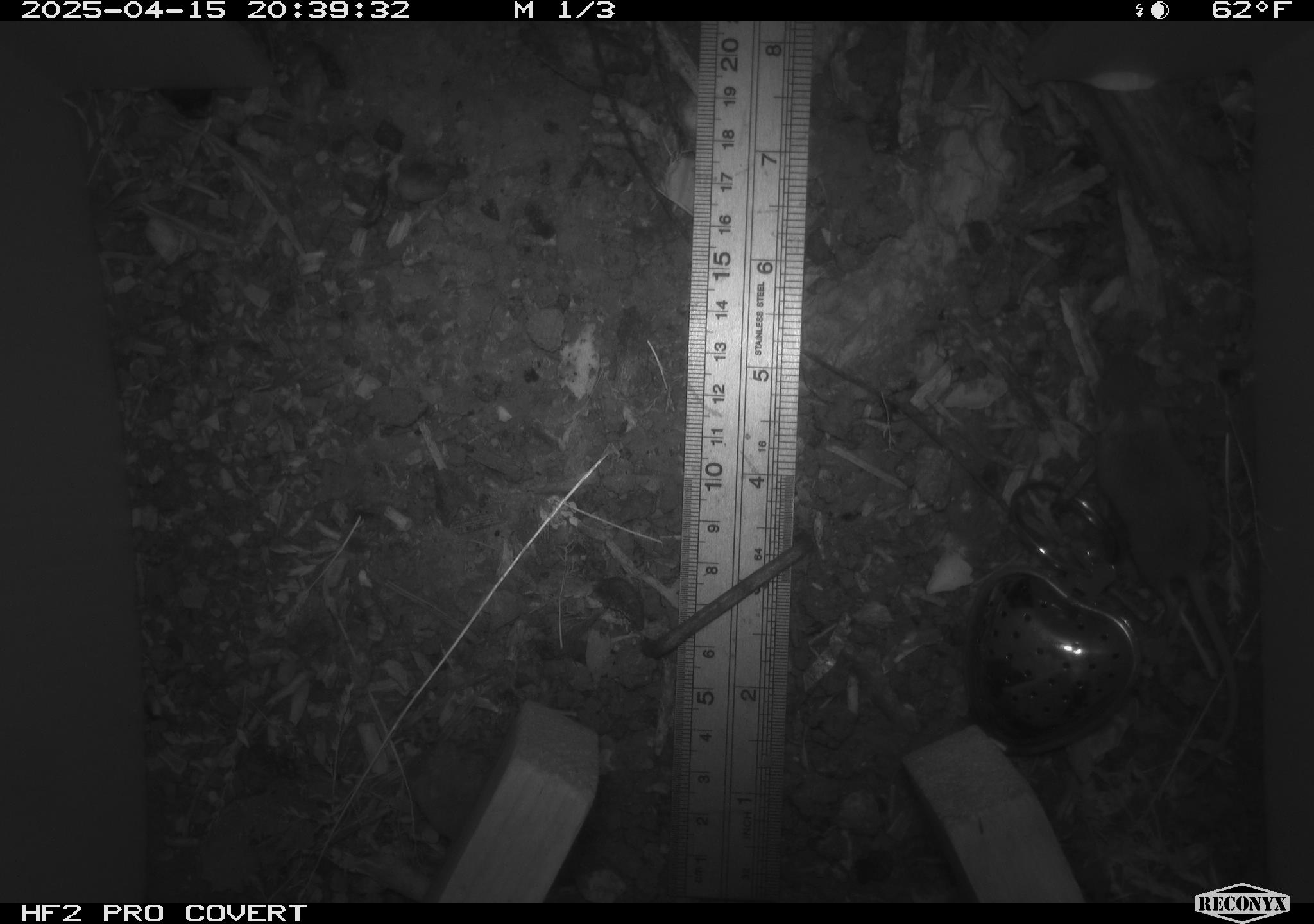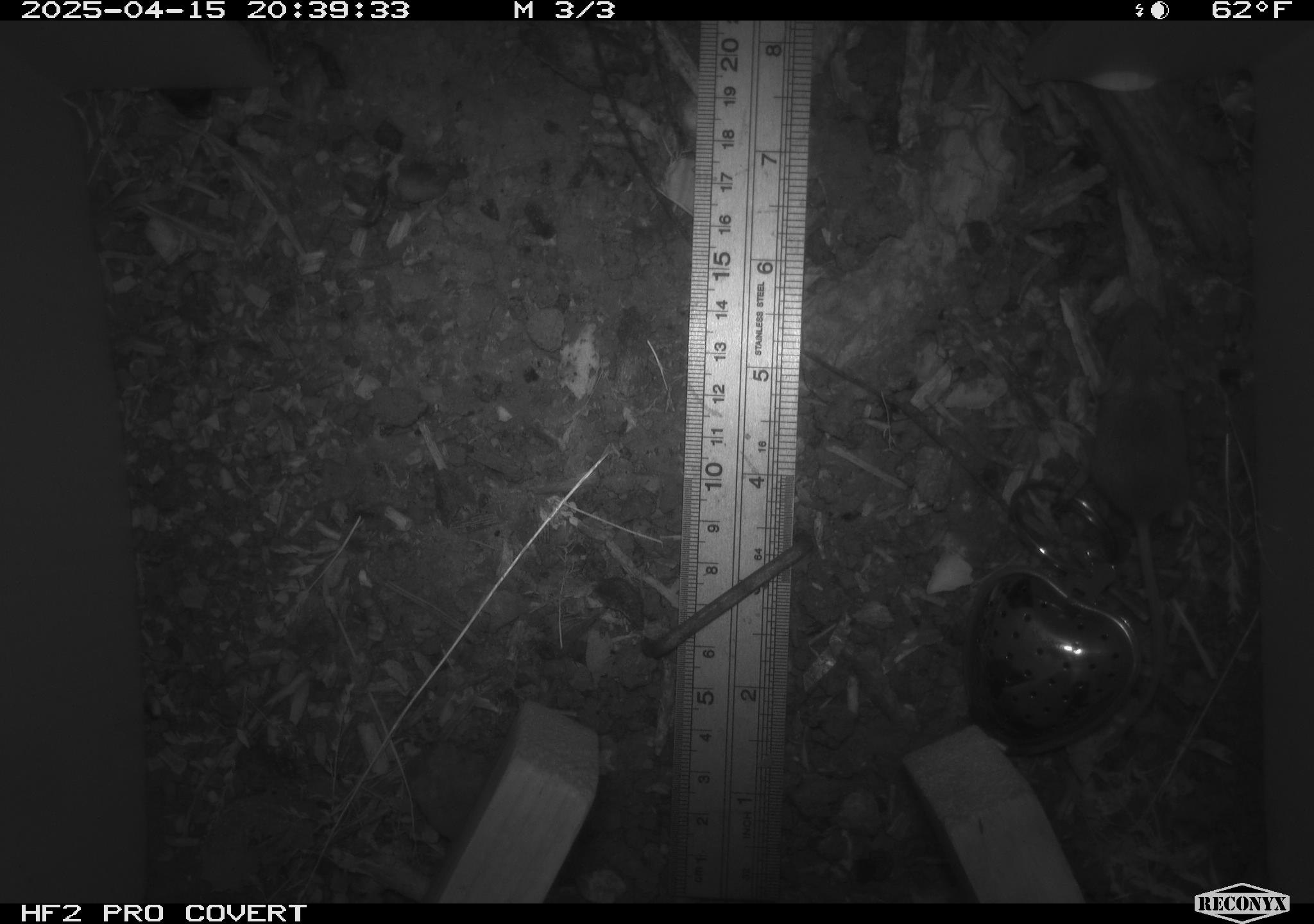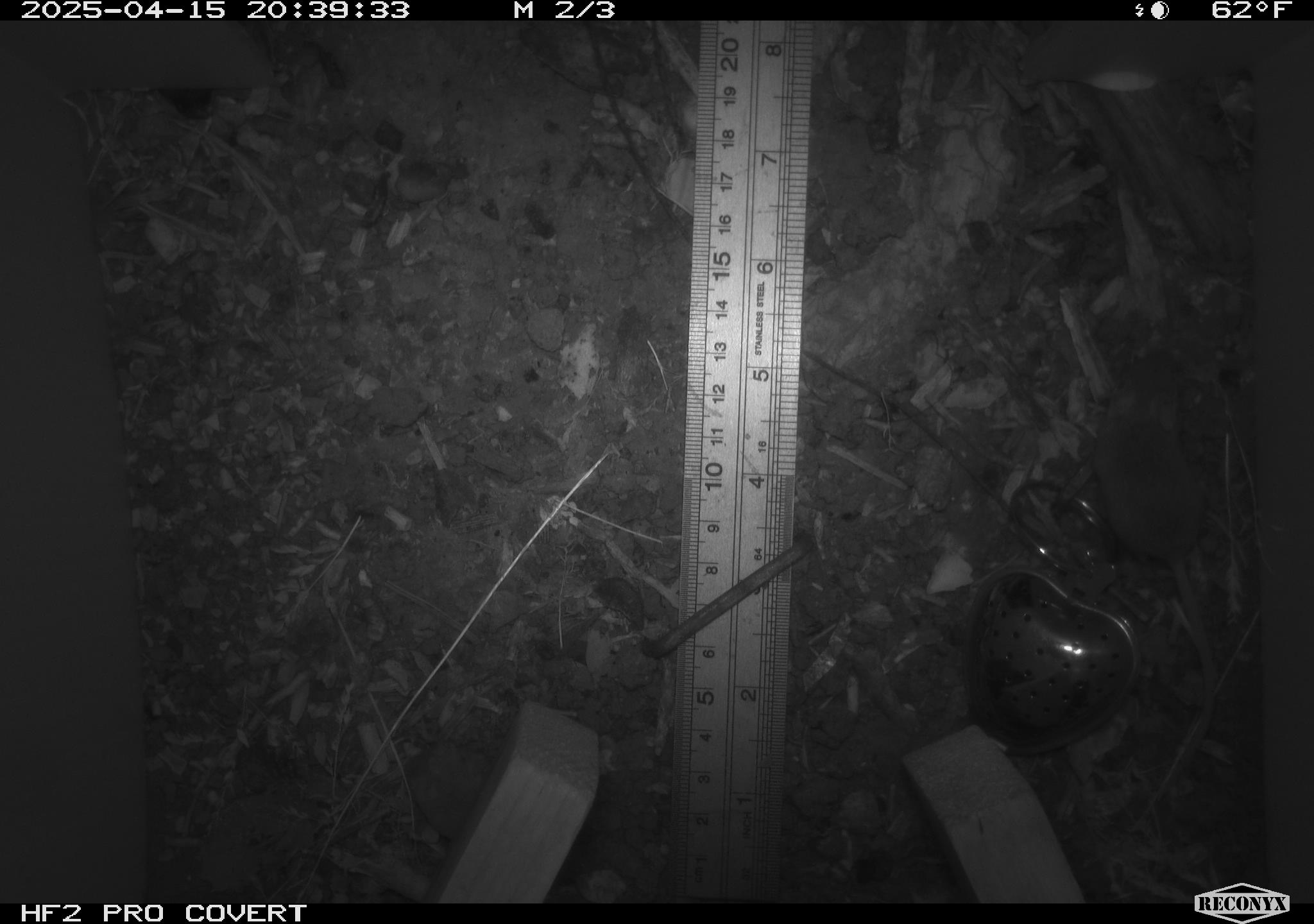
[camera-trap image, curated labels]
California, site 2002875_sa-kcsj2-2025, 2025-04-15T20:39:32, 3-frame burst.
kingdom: Animalia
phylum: Chordata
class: Mammalia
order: Rodentia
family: Muridae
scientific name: Muridae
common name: murids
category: muridae family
Muridae family (murids) (Muridae).